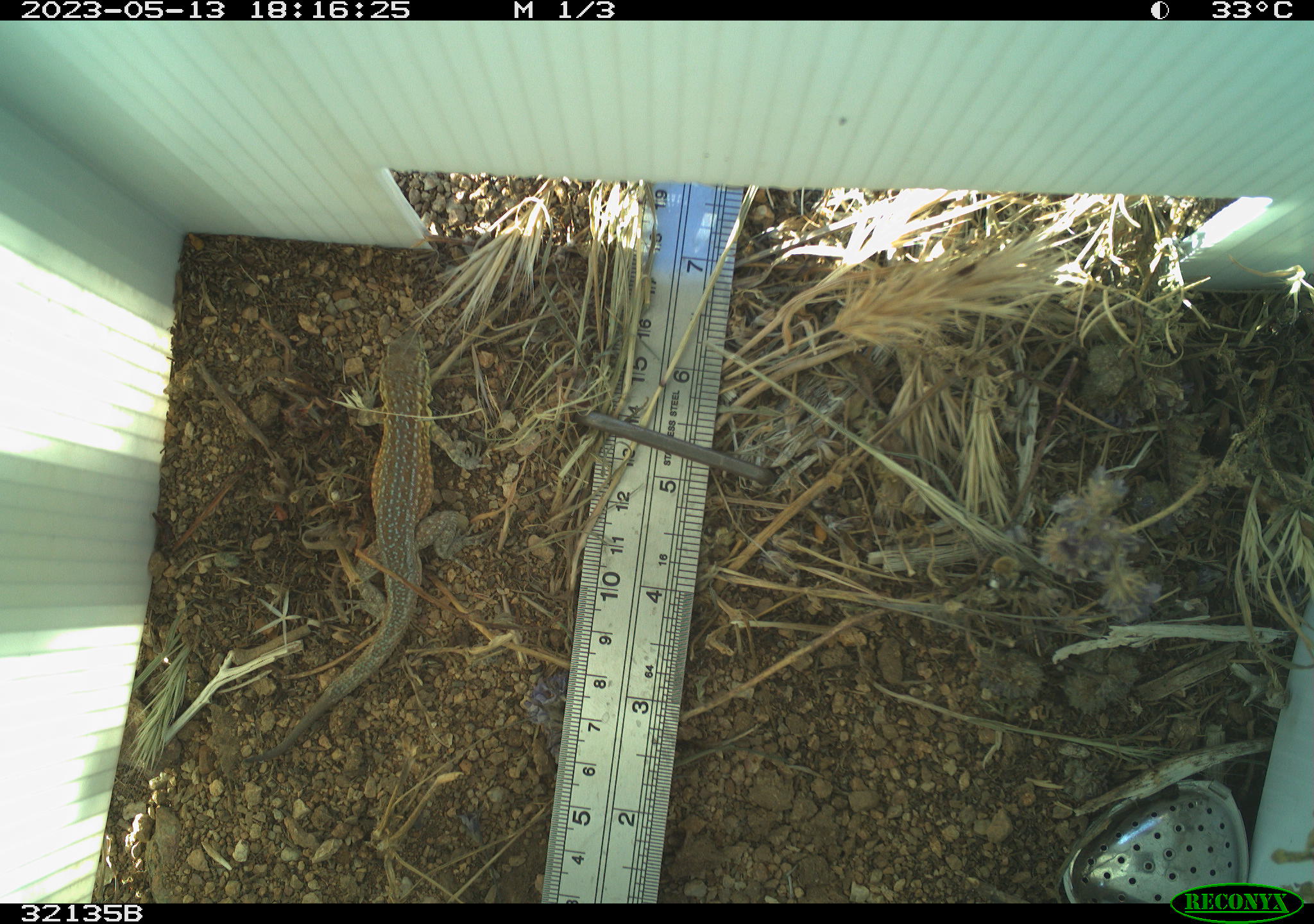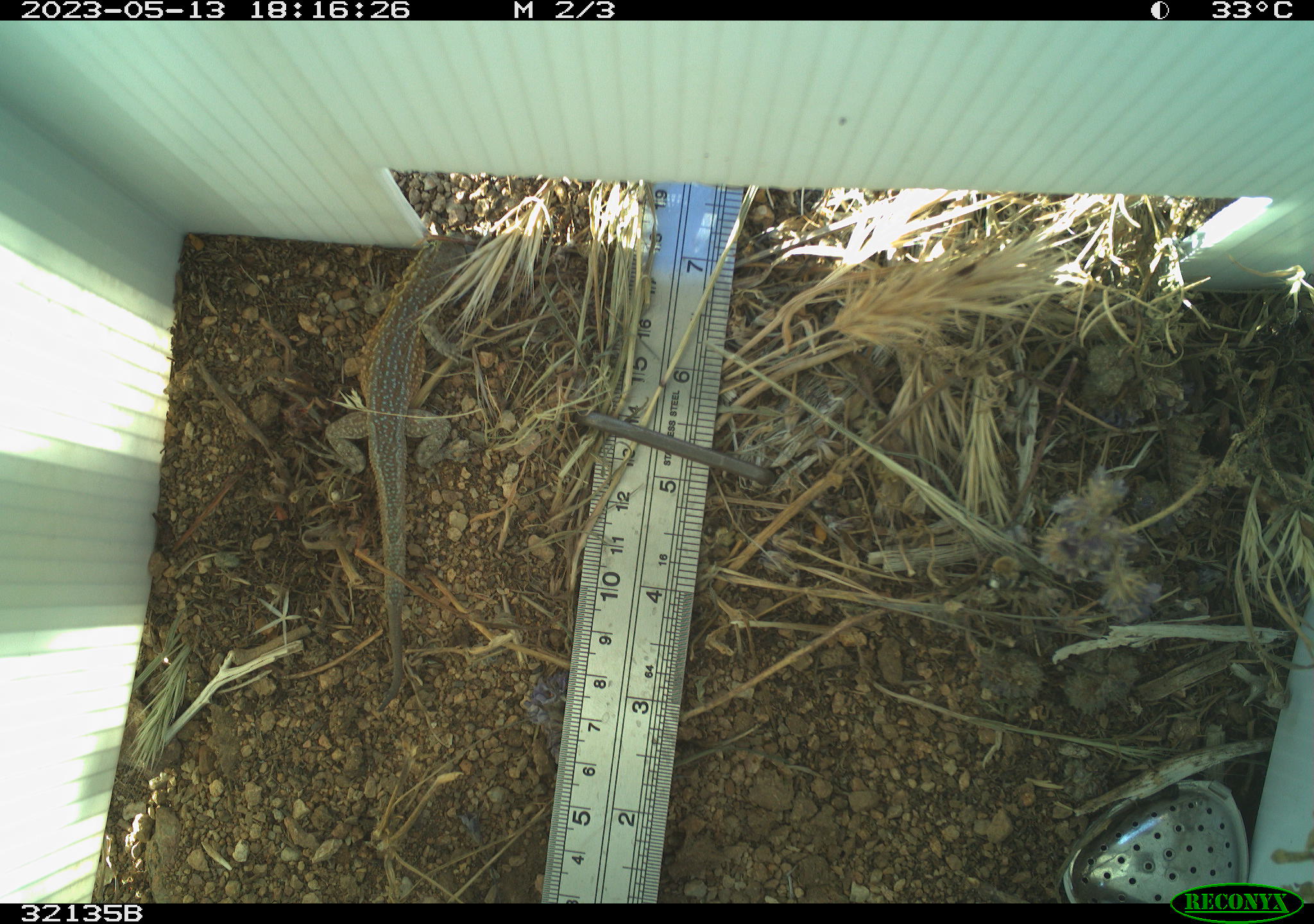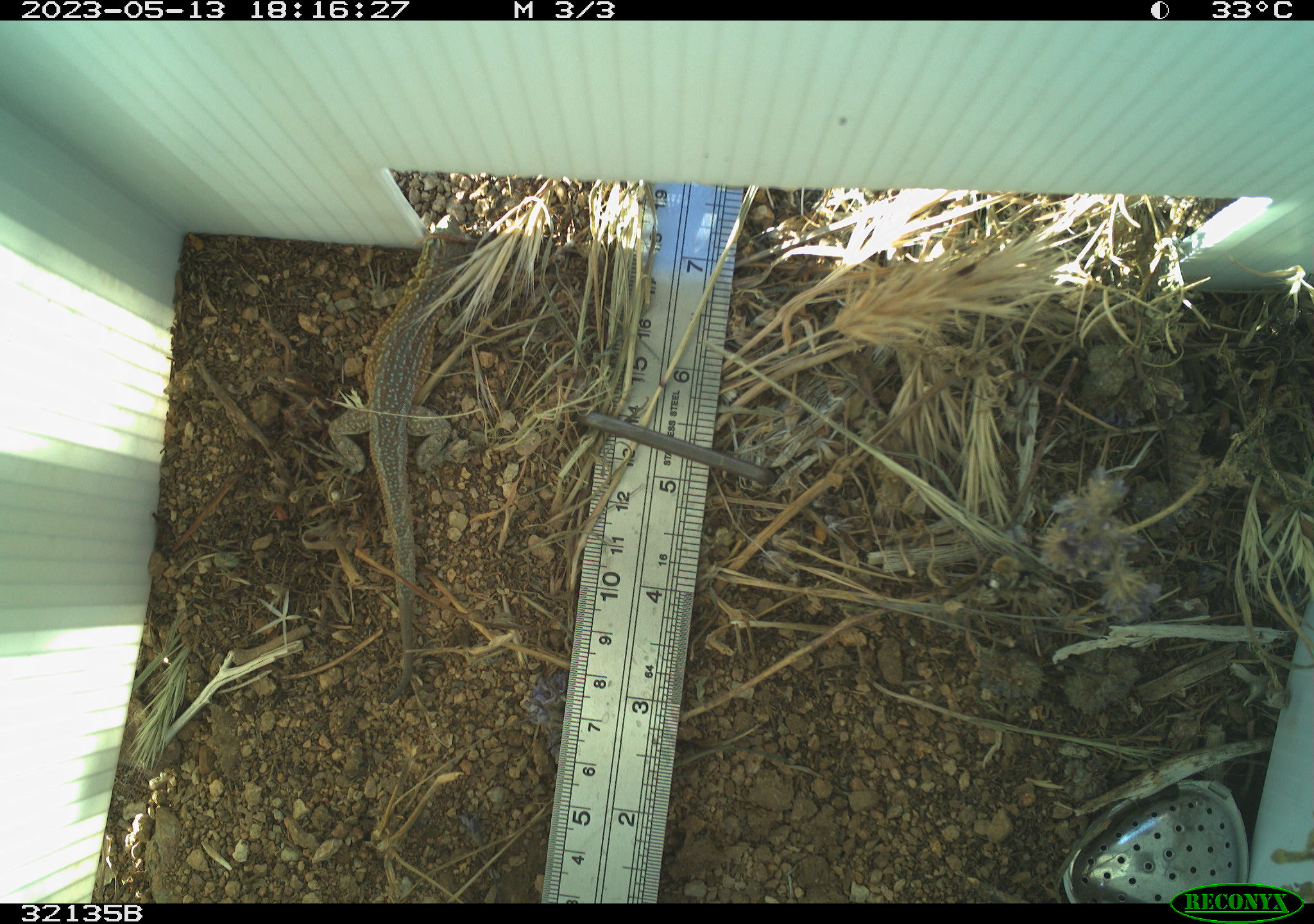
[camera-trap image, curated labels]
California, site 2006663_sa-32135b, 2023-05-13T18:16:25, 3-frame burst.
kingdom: Animalia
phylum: Chordata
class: Reptilia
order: Squamata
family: Phrynosomatidae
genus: Uta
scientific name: Uta stansburiana elegans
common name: western side-blotched lizard